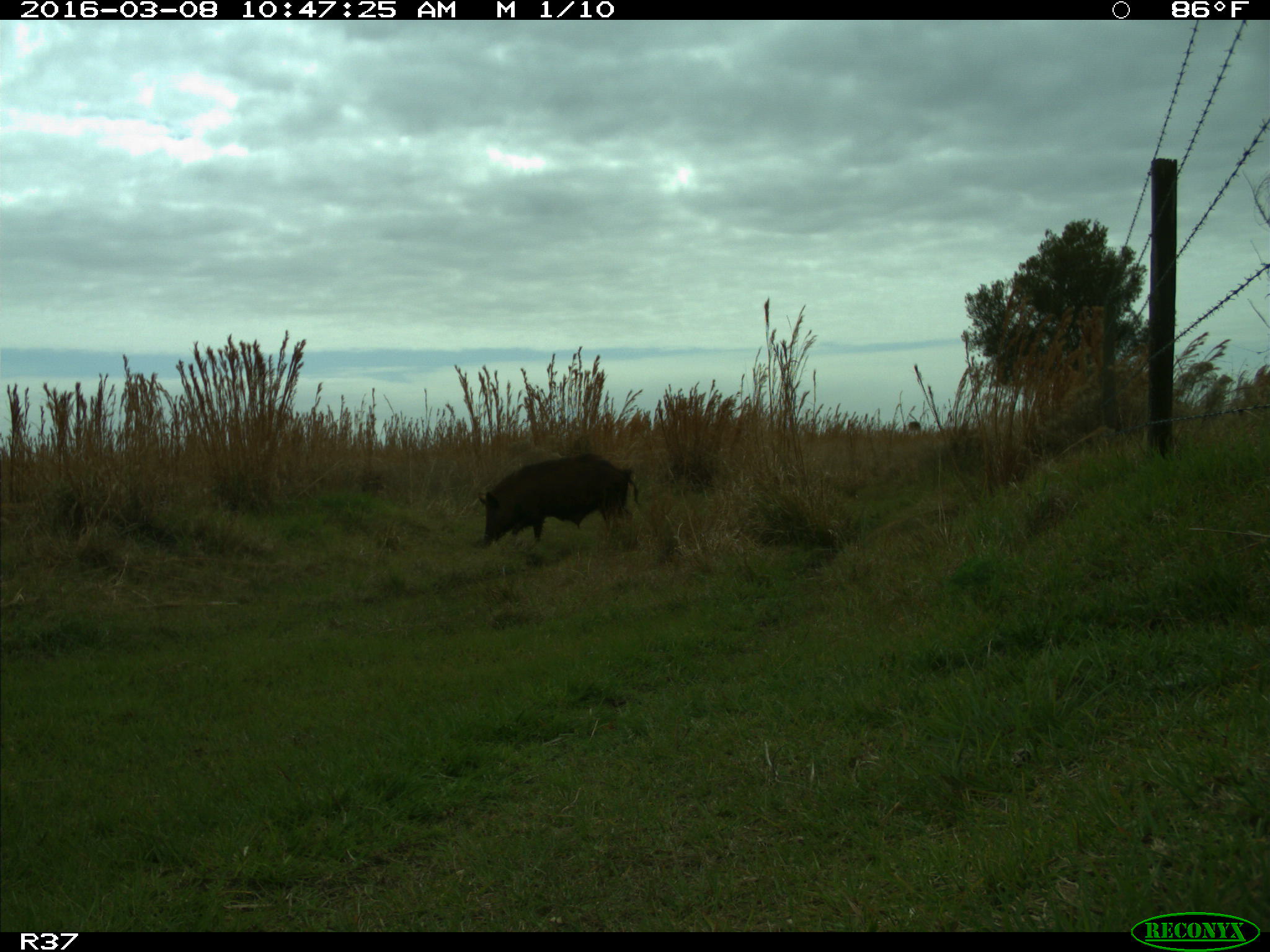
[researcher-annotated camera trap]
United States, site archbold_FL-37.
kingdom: Animalia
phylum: Chordata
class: Mammalia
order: Artiodactyla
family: Suidae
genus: Sus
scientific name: Sus scrofa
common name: wild boar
Sus scrofa (wild boar).